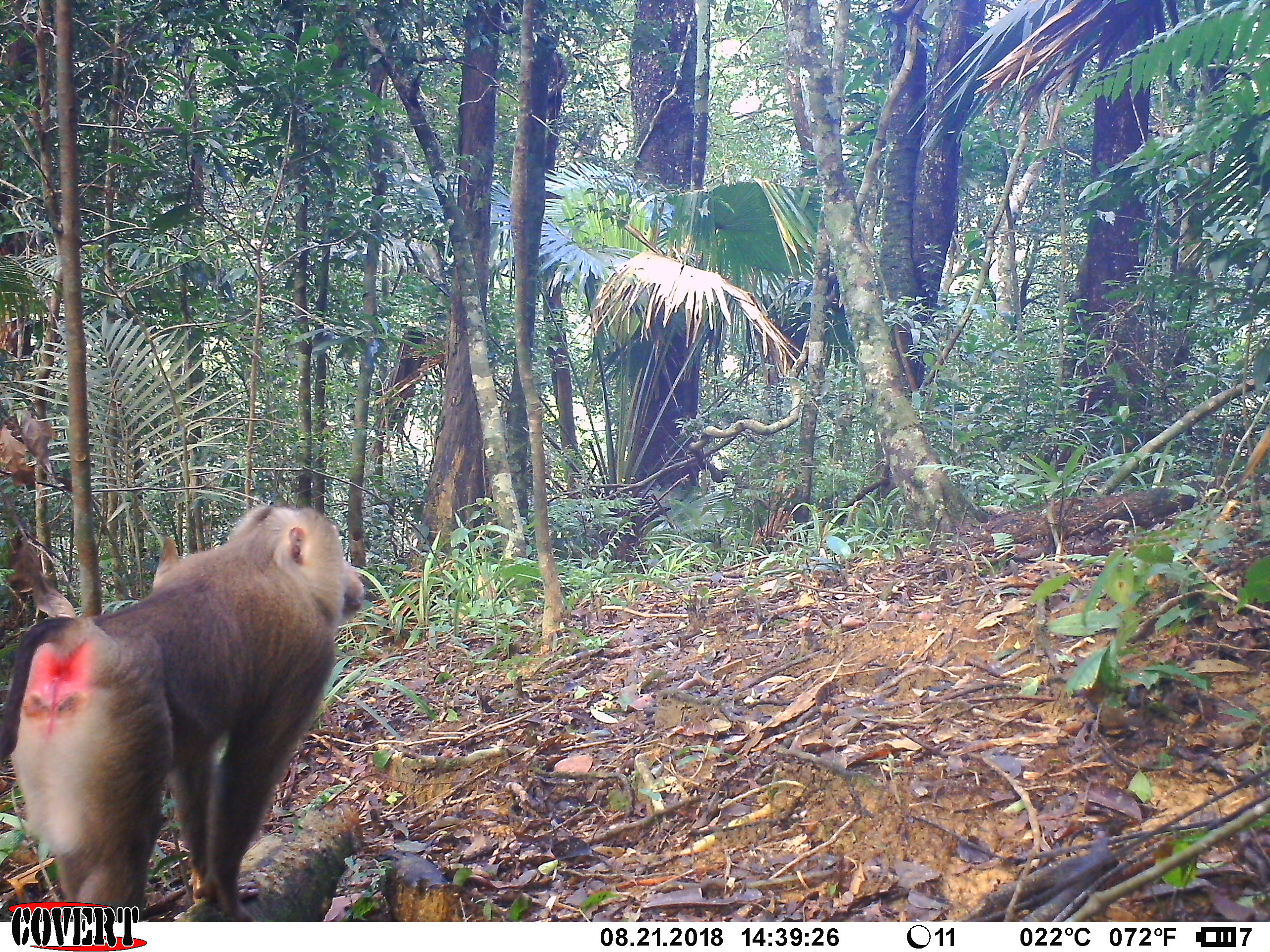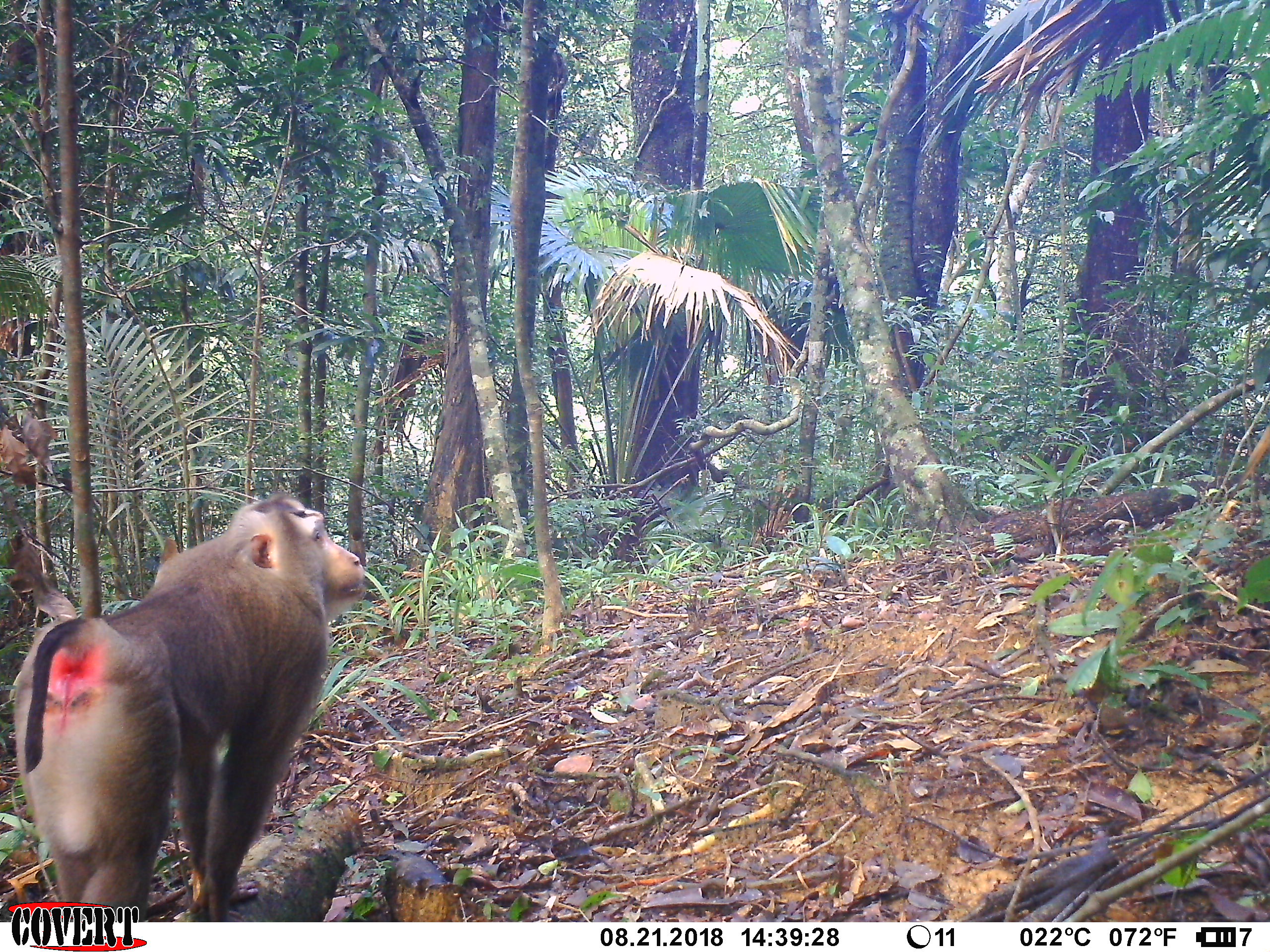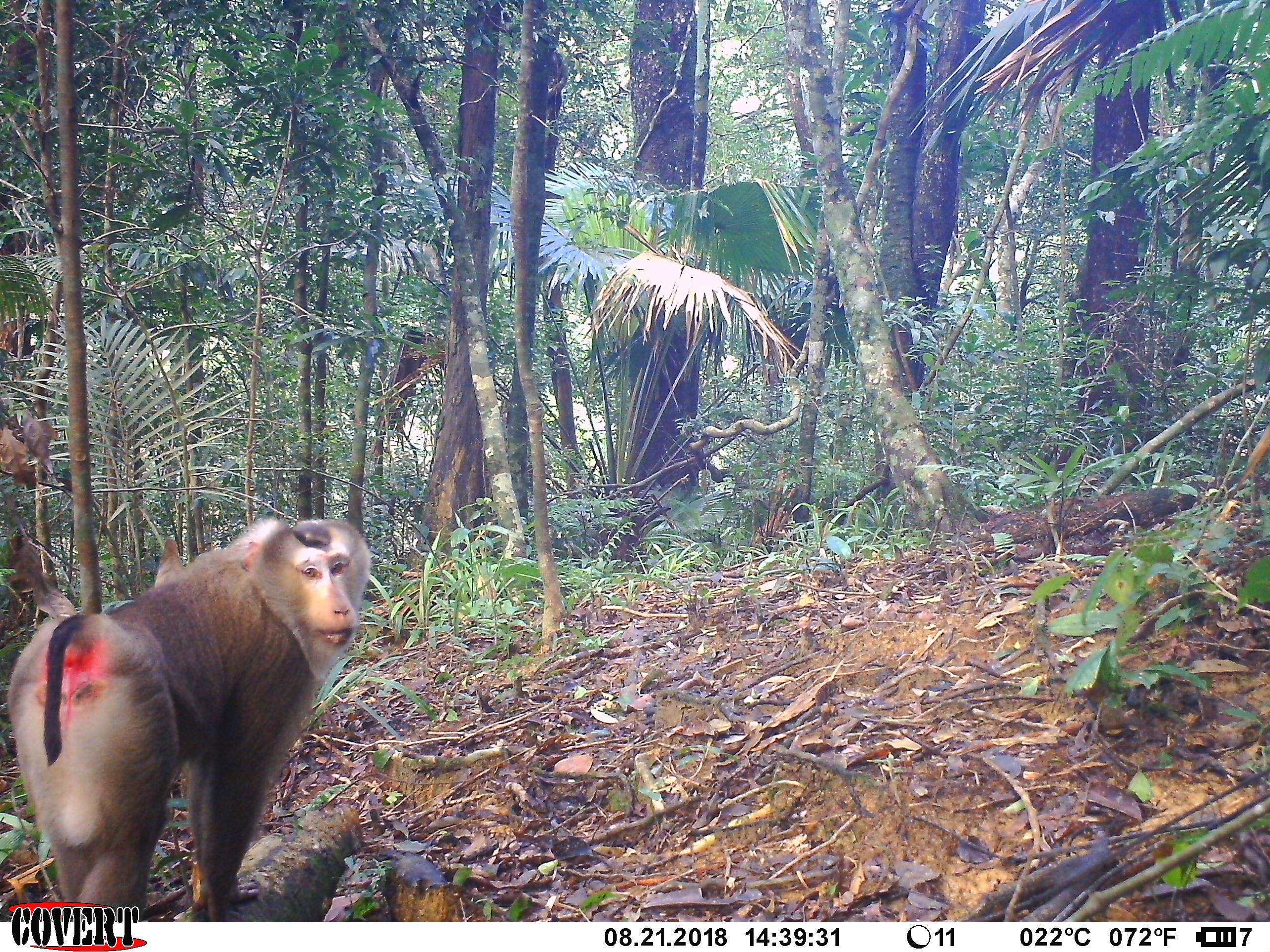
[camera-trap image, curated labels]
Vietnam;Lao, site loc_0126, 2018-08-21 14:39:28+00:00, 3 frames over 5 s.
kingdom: Animalia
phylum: Chordata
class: Mammalia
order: Primates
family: Cercopithecidae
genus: Macaca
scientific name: Macaca nemestrina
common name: pig-tailed macaque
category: pig tailed macaque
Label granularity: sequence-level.